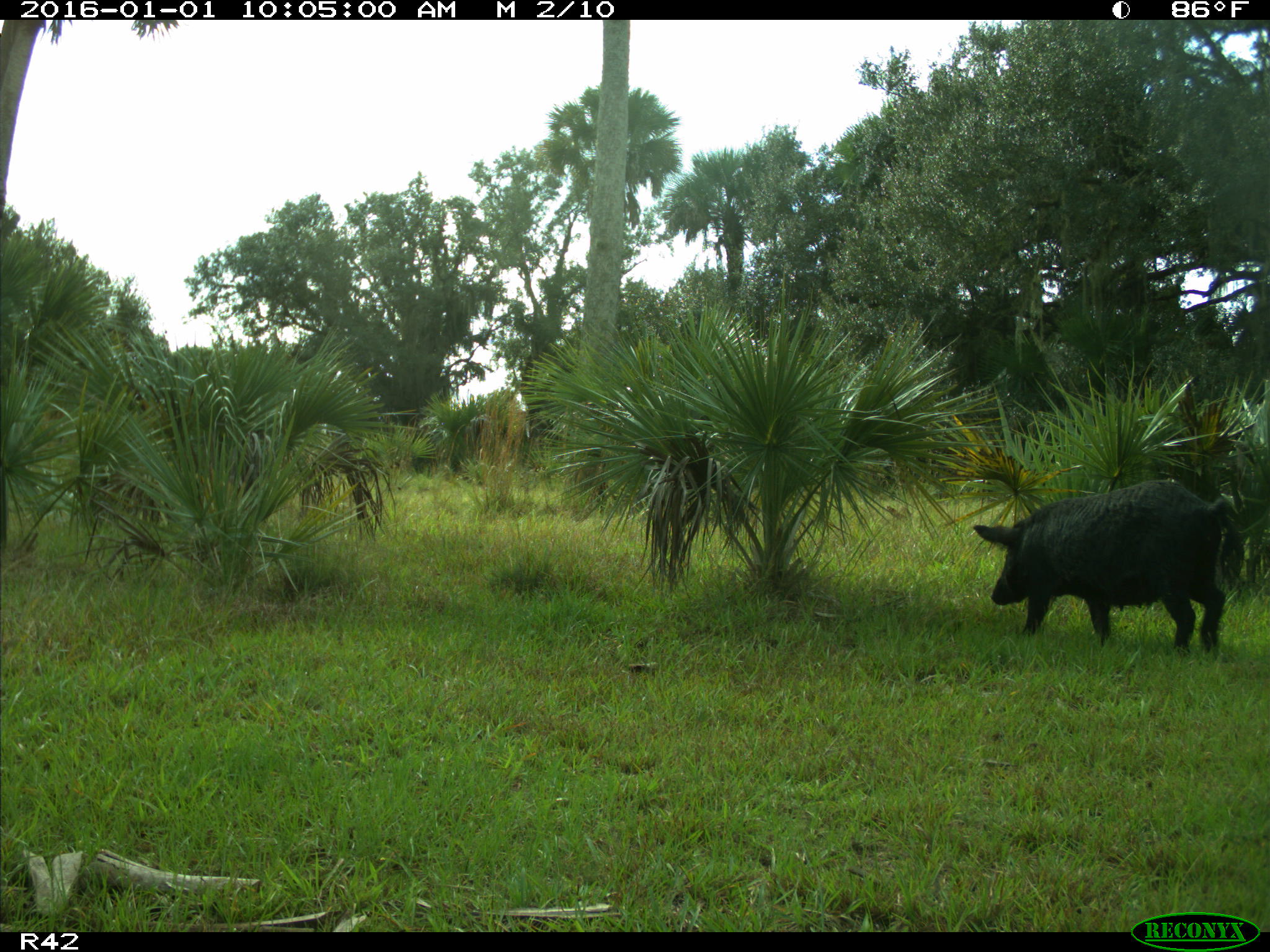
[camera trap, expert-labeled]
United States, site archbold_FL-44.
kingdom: Animalia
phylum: Chordata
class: Mammalia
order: Artiodactyla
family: Suidae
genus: Sus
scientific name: Sus scrofa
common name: wild boar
Sus scrofa (wild boar).